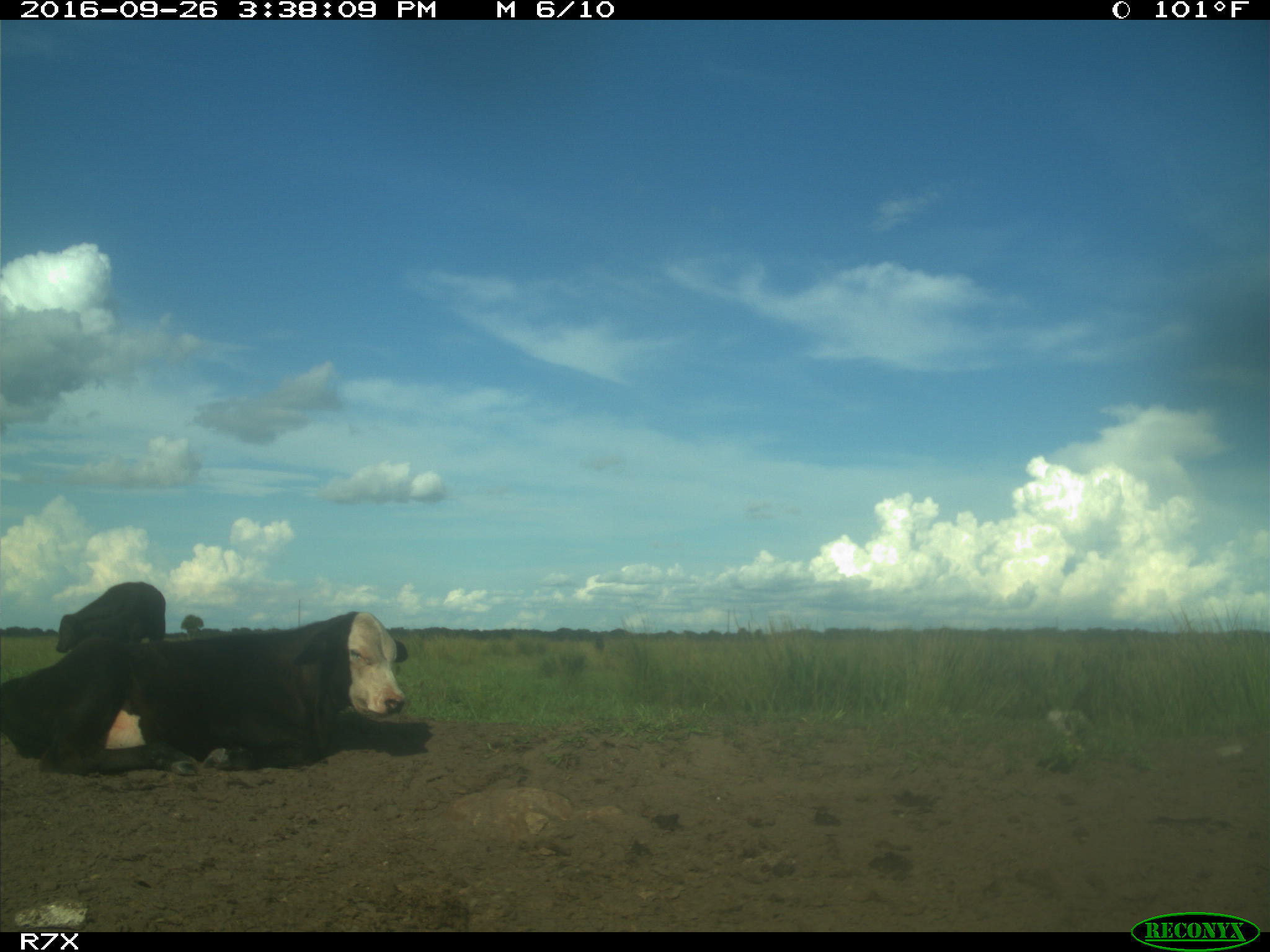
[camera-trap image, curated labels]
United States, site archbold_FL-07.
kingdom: Animalia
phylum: Chordata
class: Mammalia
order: Artiodactyla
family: Bovidae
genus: Bos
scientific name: Bos taurus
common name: domestic cow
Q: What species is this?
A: Bos taurus (domestic cow).